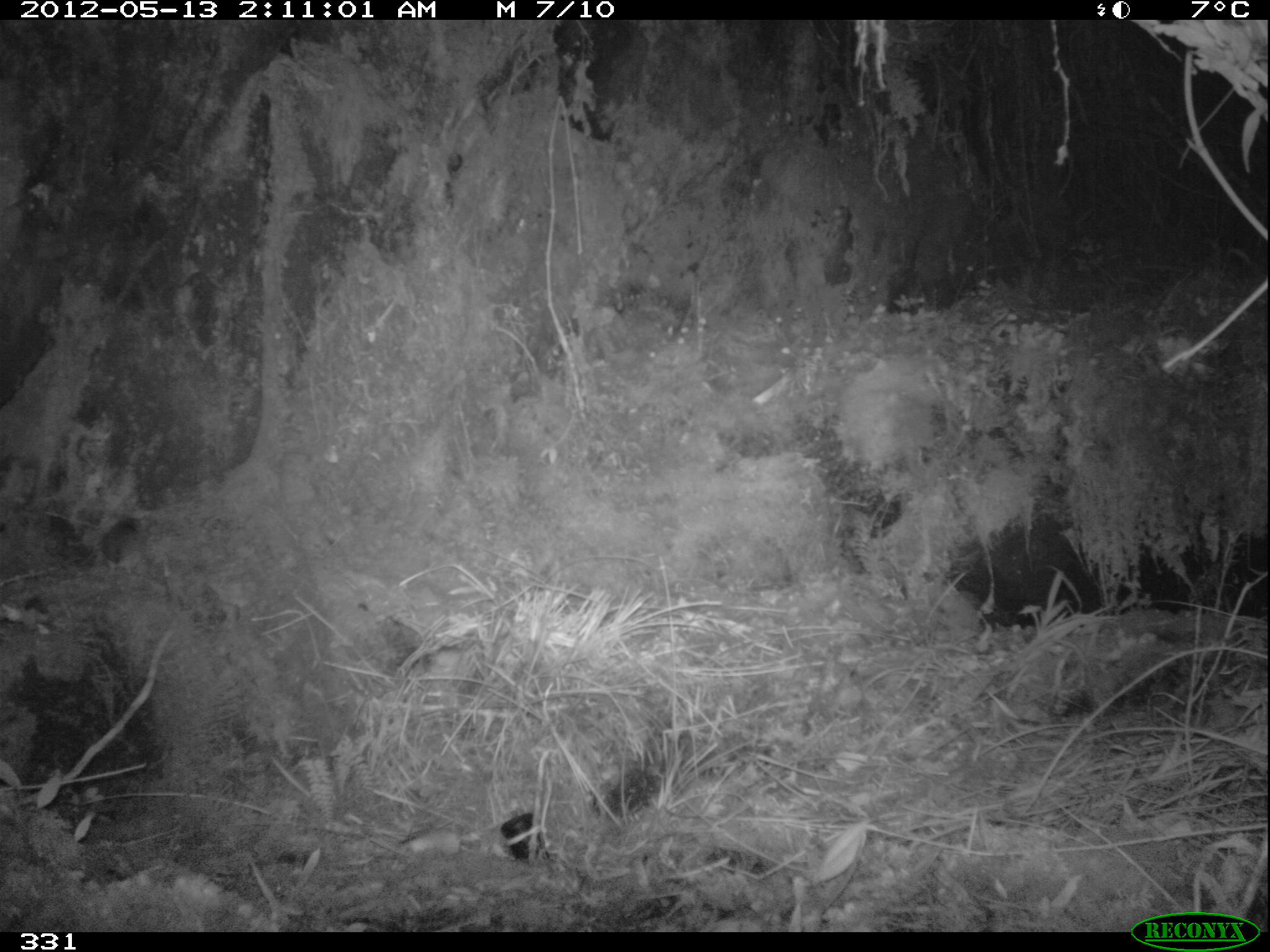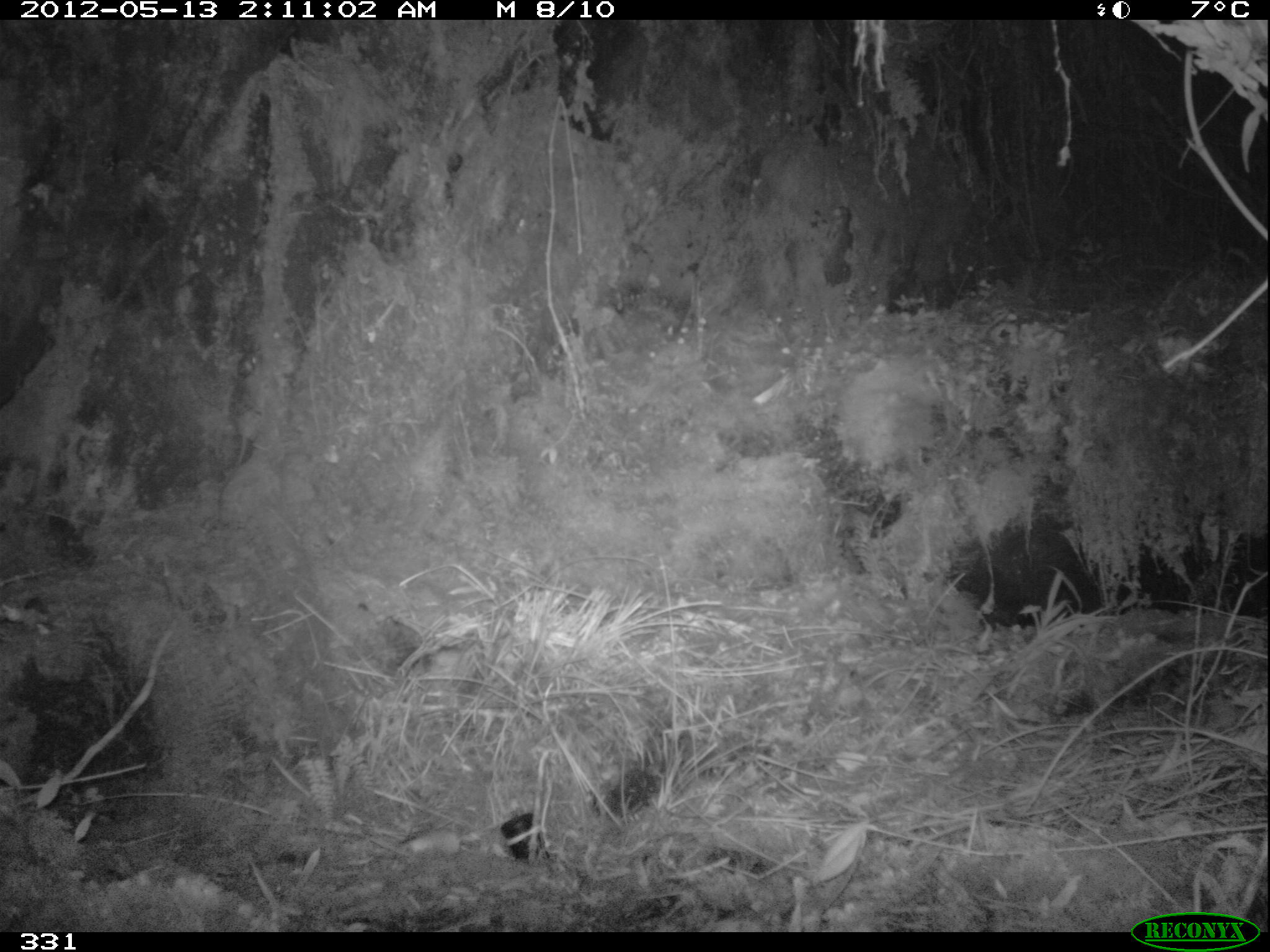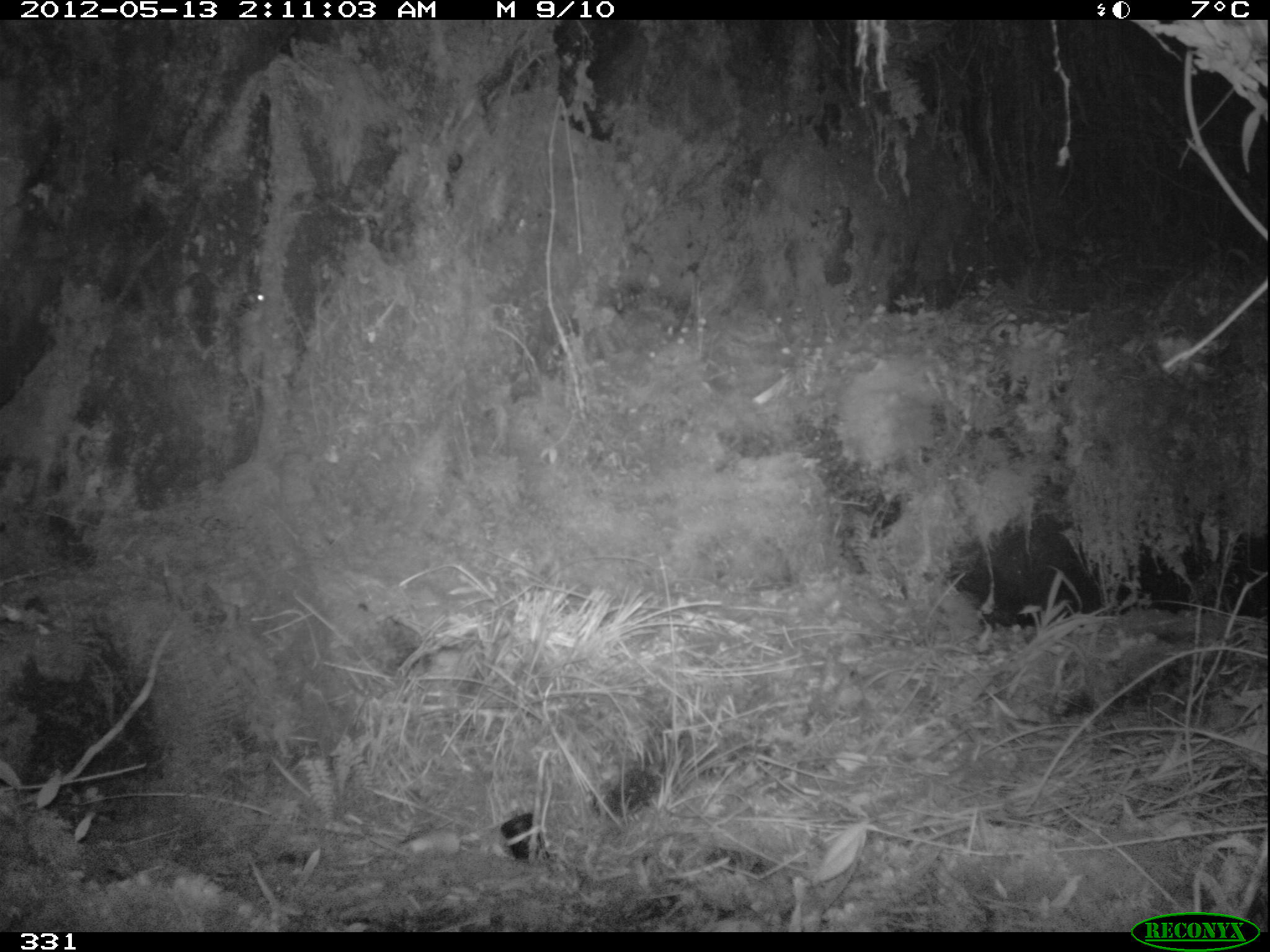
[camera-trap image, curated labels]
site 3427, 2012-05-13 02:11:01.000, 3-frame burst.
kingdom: Animalia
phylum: Chordata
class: Mammalia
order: Rodentia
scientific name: Rodentia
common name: rodents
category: unknown rodent